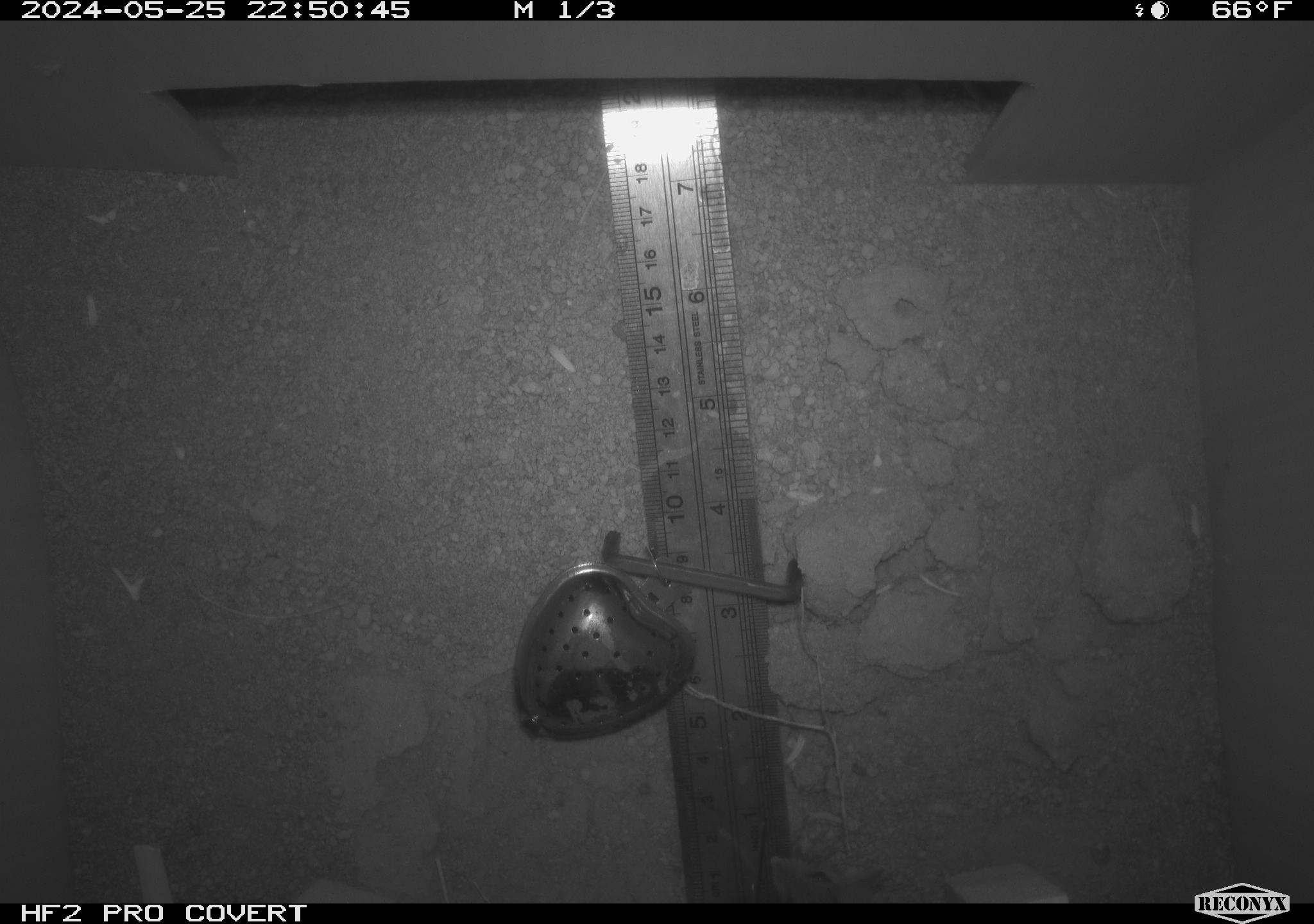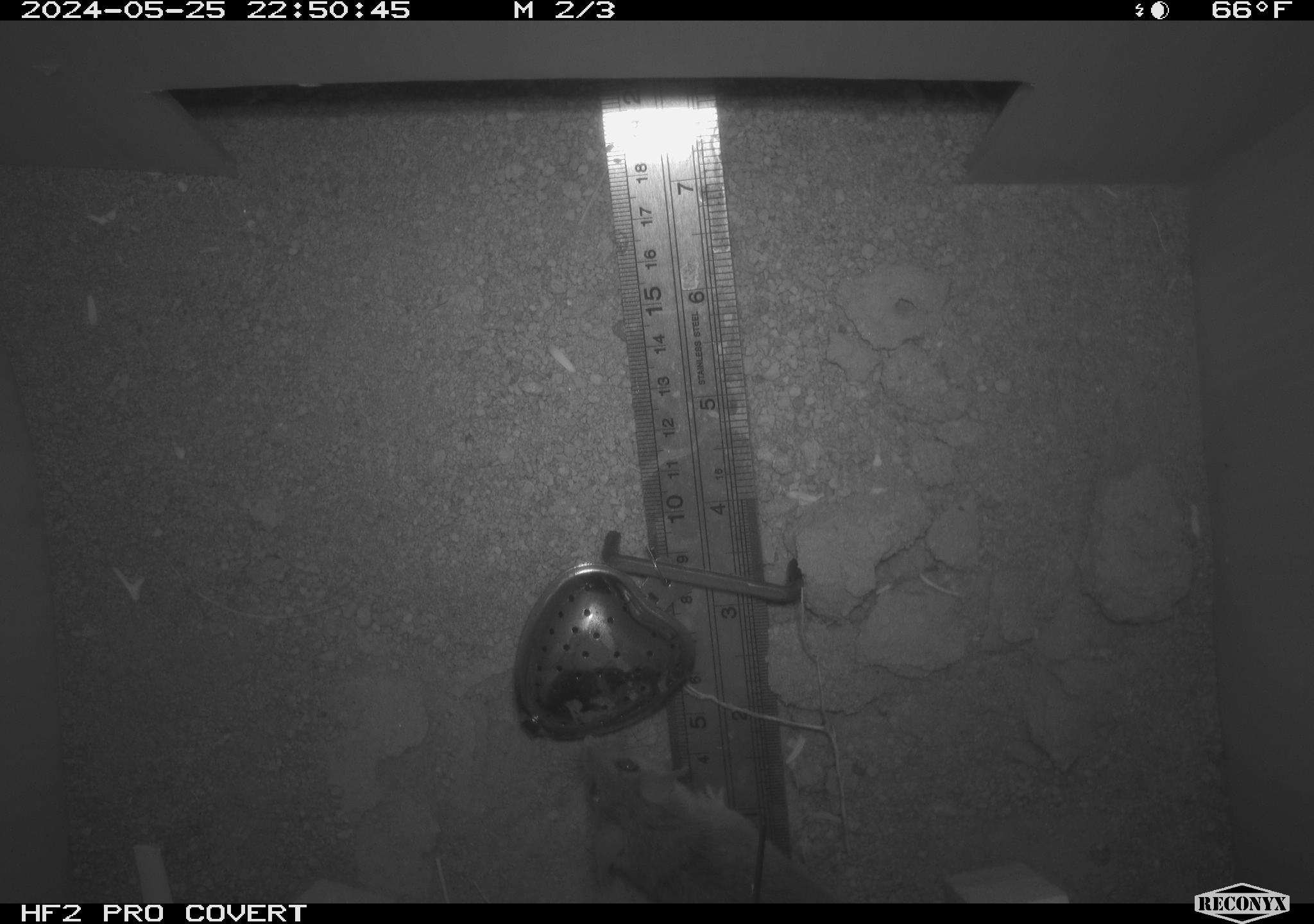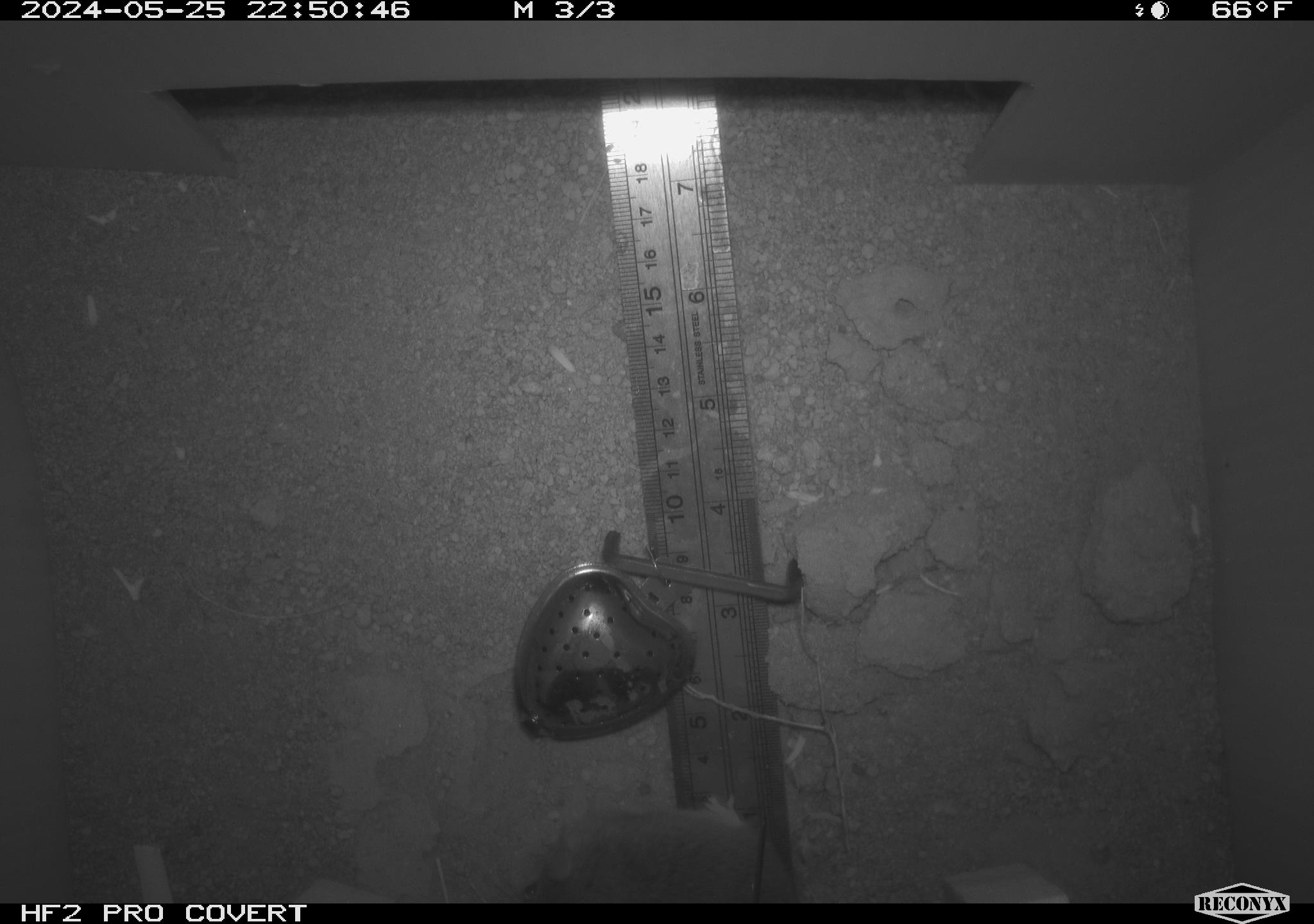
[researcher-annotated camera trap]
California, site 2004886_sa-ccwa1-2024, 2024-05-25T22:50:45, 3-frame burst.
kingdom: Animalia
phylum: Chordata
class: Mammalia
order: Rodentia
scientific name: Rodentia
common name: mouse species